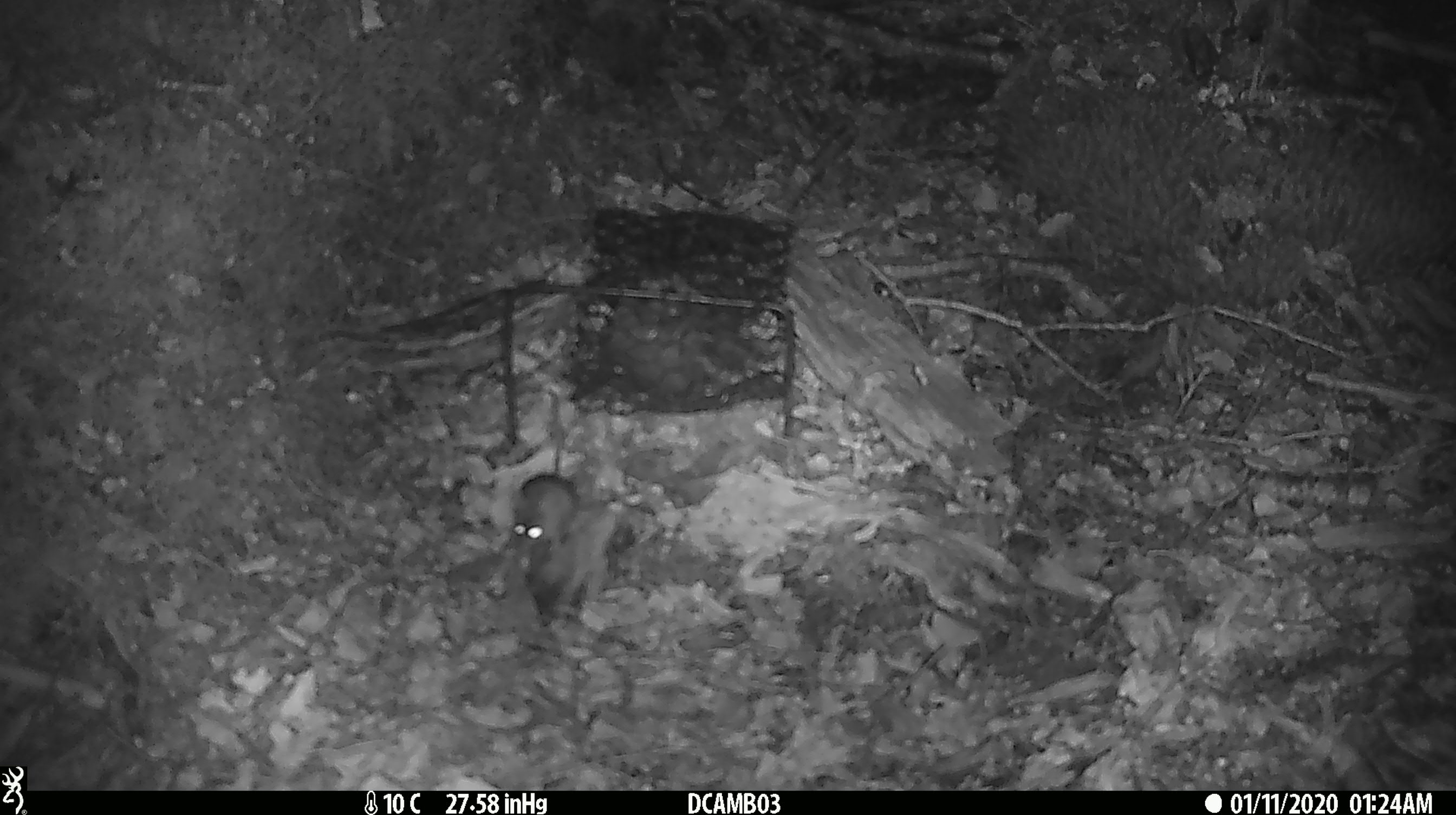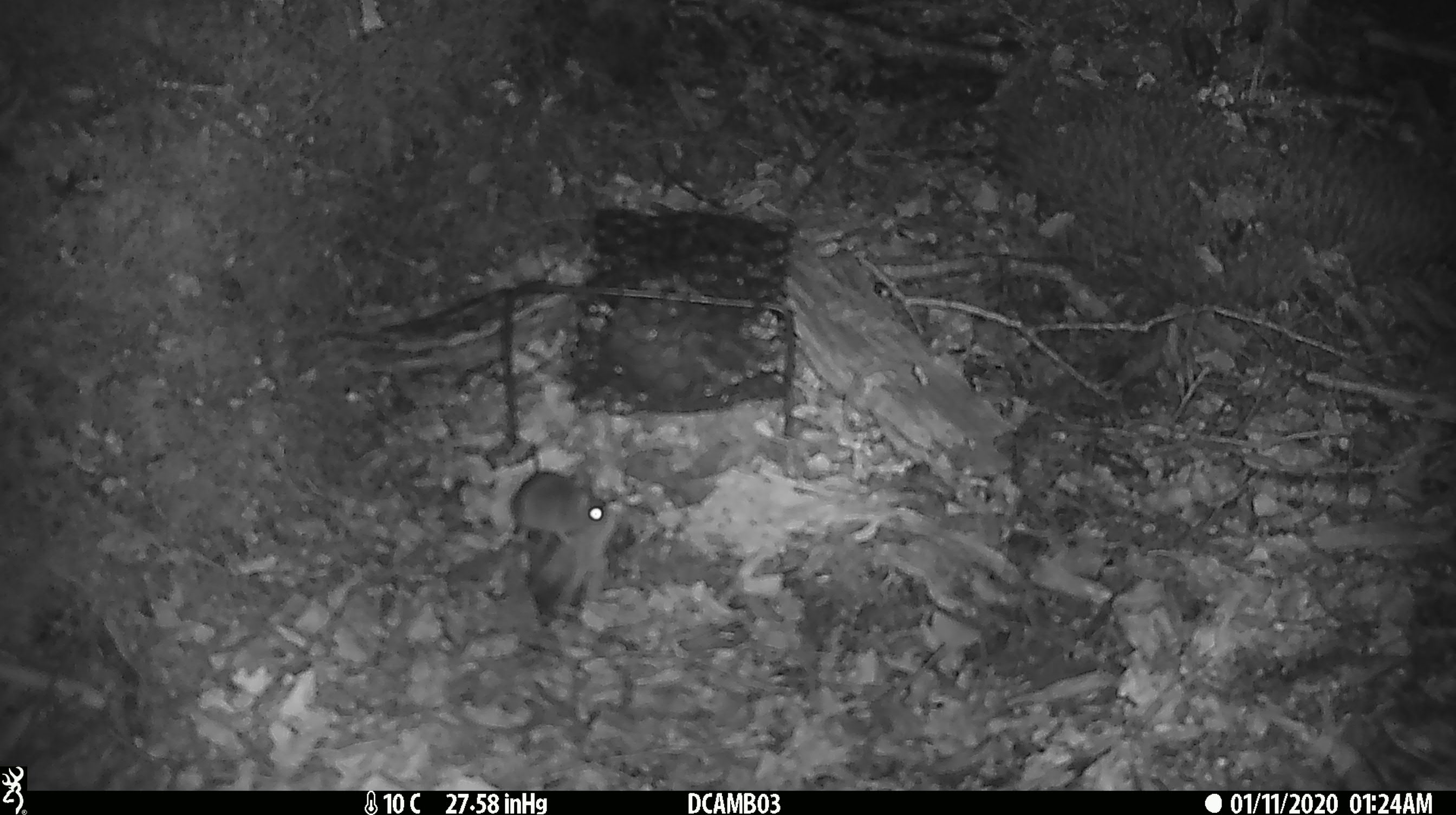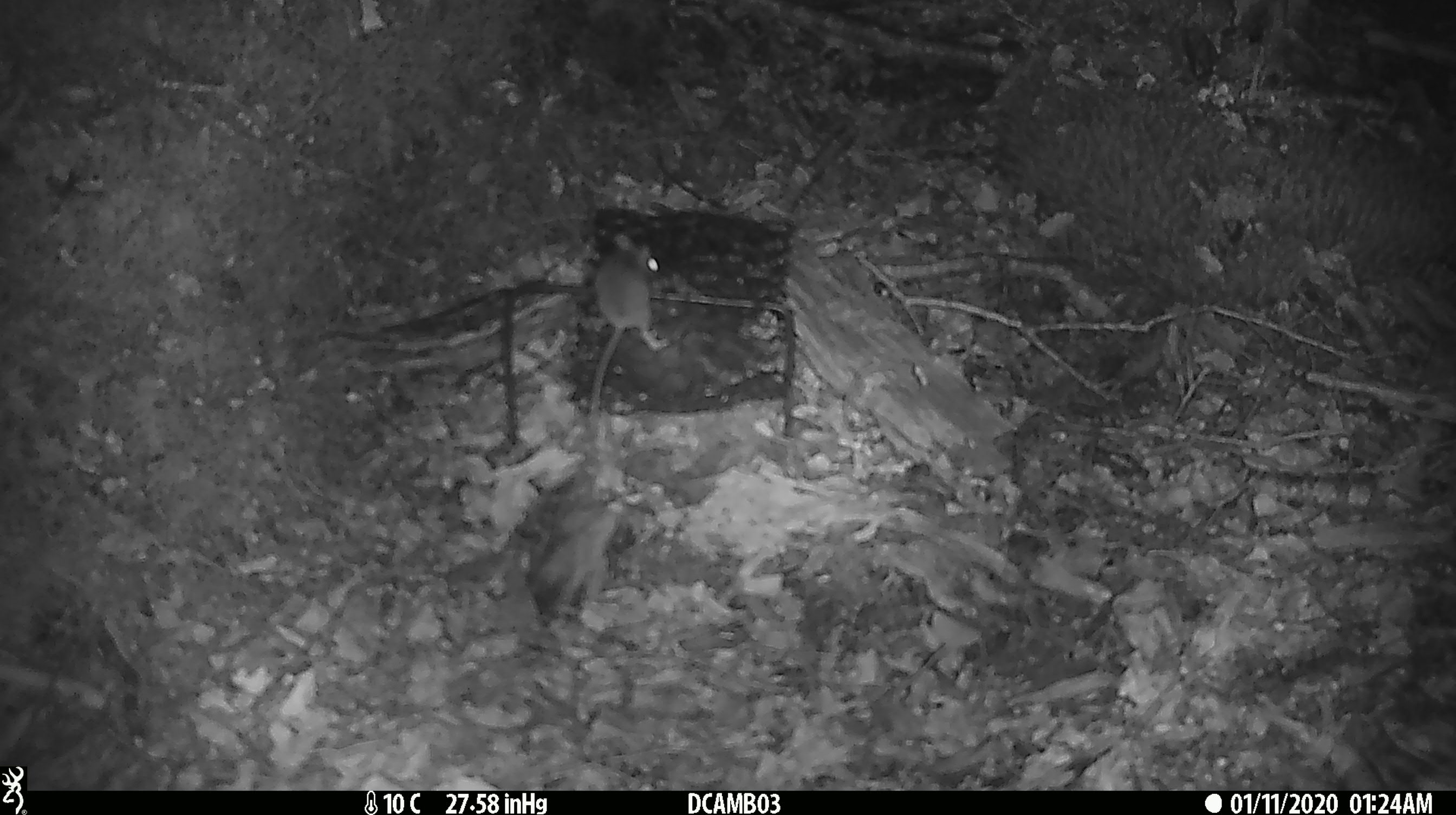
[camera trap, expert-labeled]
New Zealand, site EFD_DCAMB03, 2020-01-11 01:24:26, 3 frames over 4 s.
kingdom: Animalia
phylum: Chordata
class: Mammalia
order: Rodentia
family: Muridae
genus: Mus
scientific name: Mus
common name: mouse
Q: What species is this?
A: Mouse (Mus).